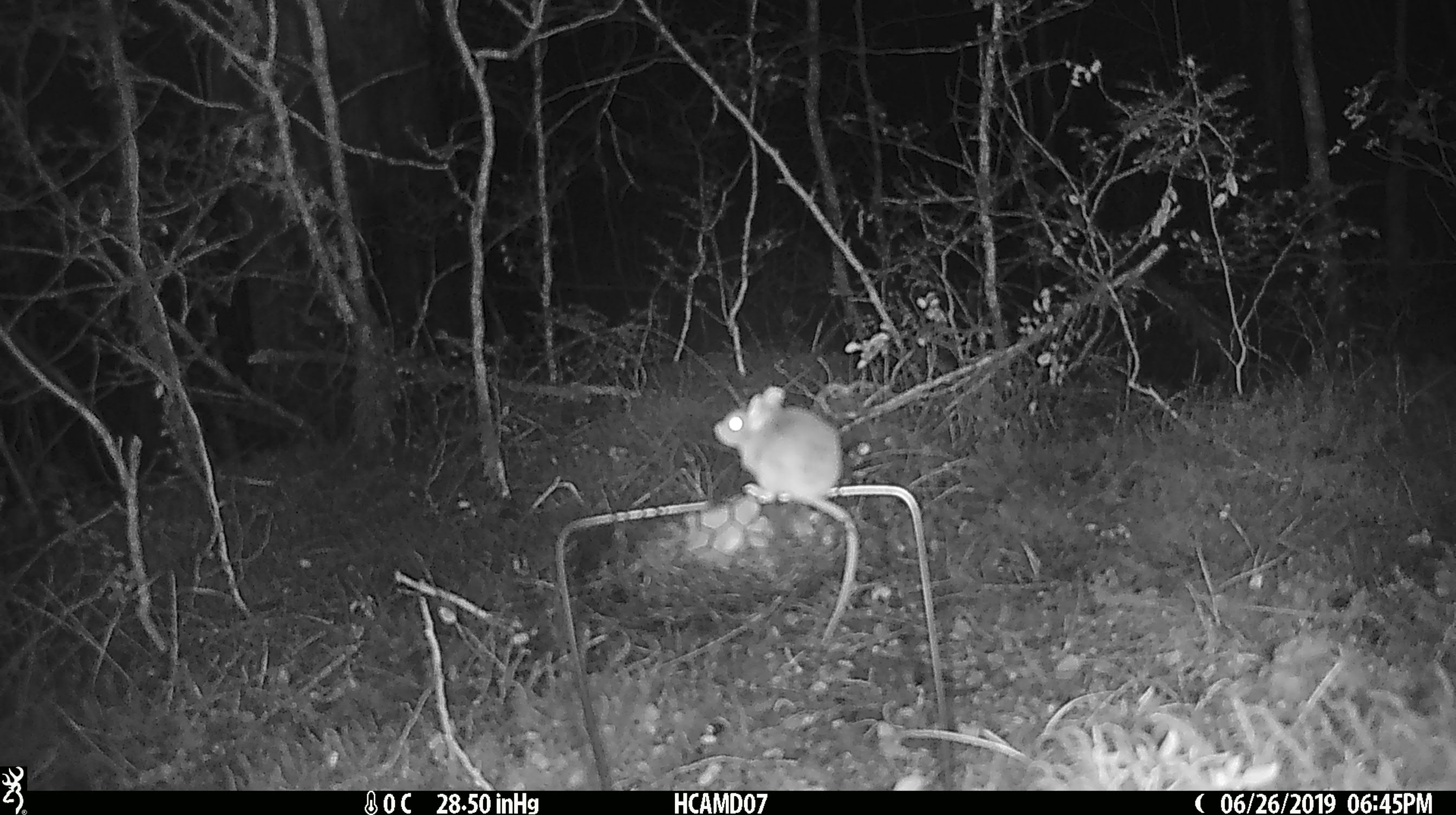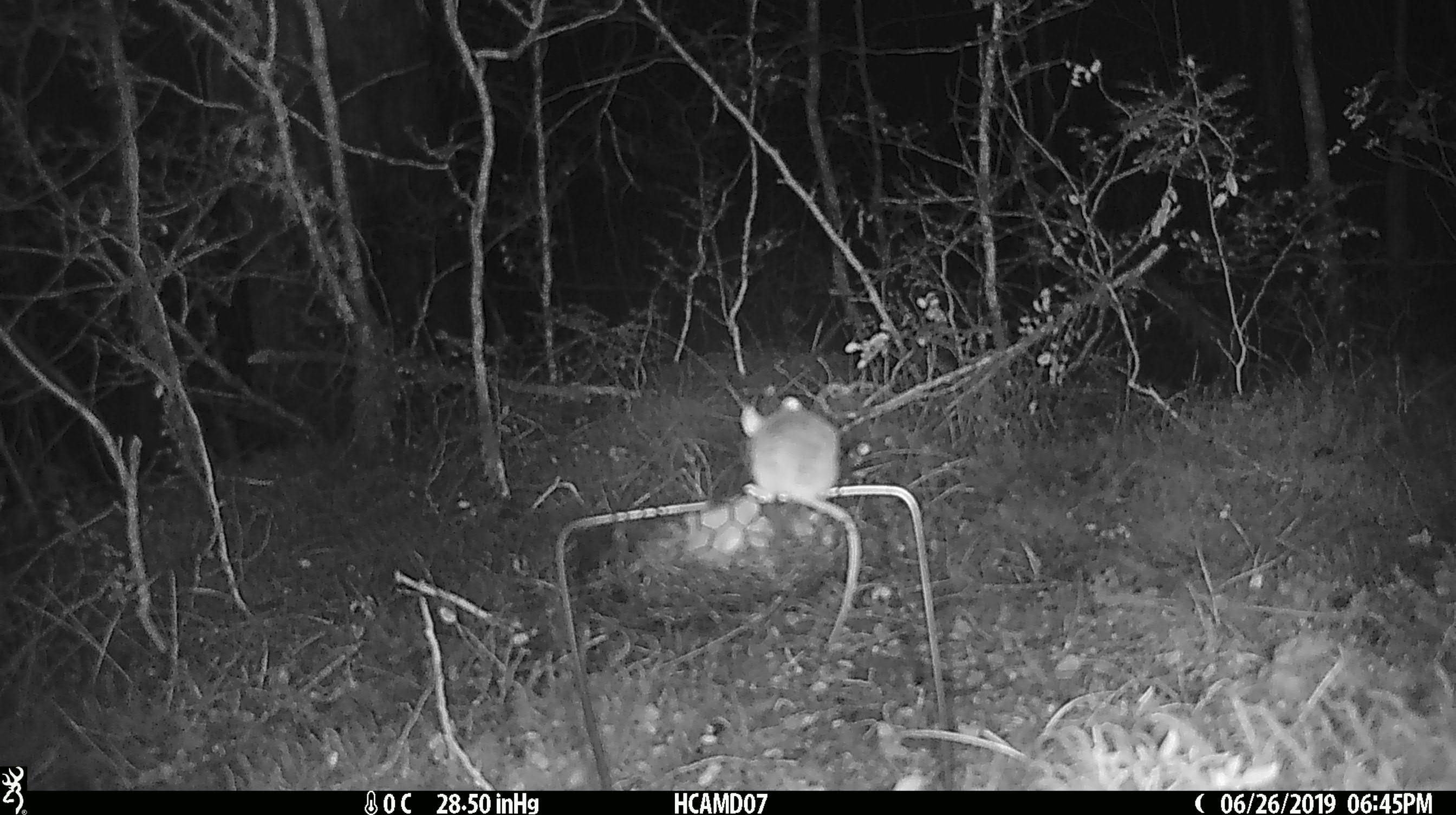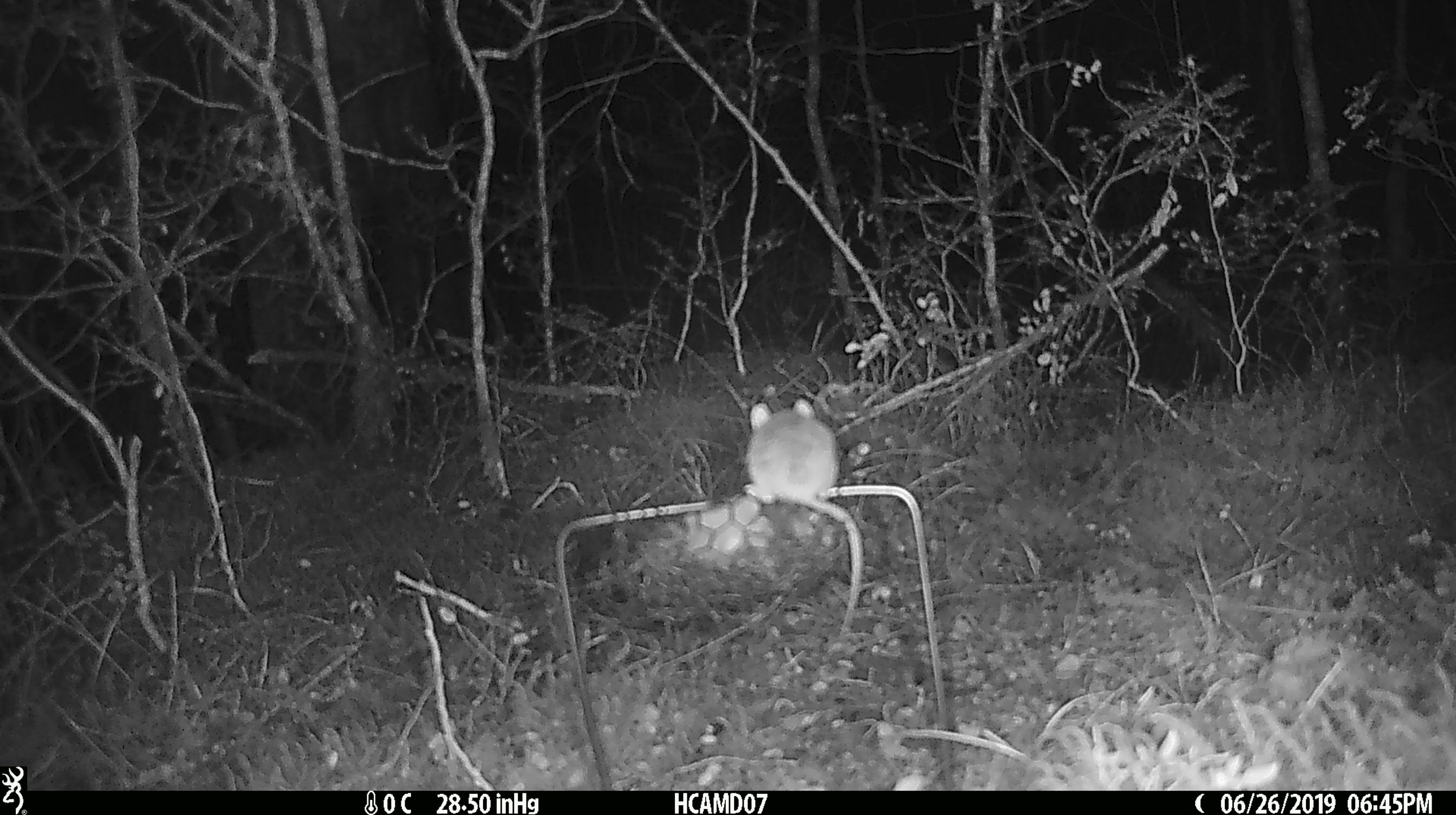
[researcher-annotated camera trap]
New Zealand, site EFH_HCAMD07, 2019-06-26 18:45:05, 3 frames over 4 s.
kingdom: Animalia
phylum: Chordata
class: Mammalia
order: Rodentia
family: Muridae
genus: Mus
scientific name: Mus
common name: mouse